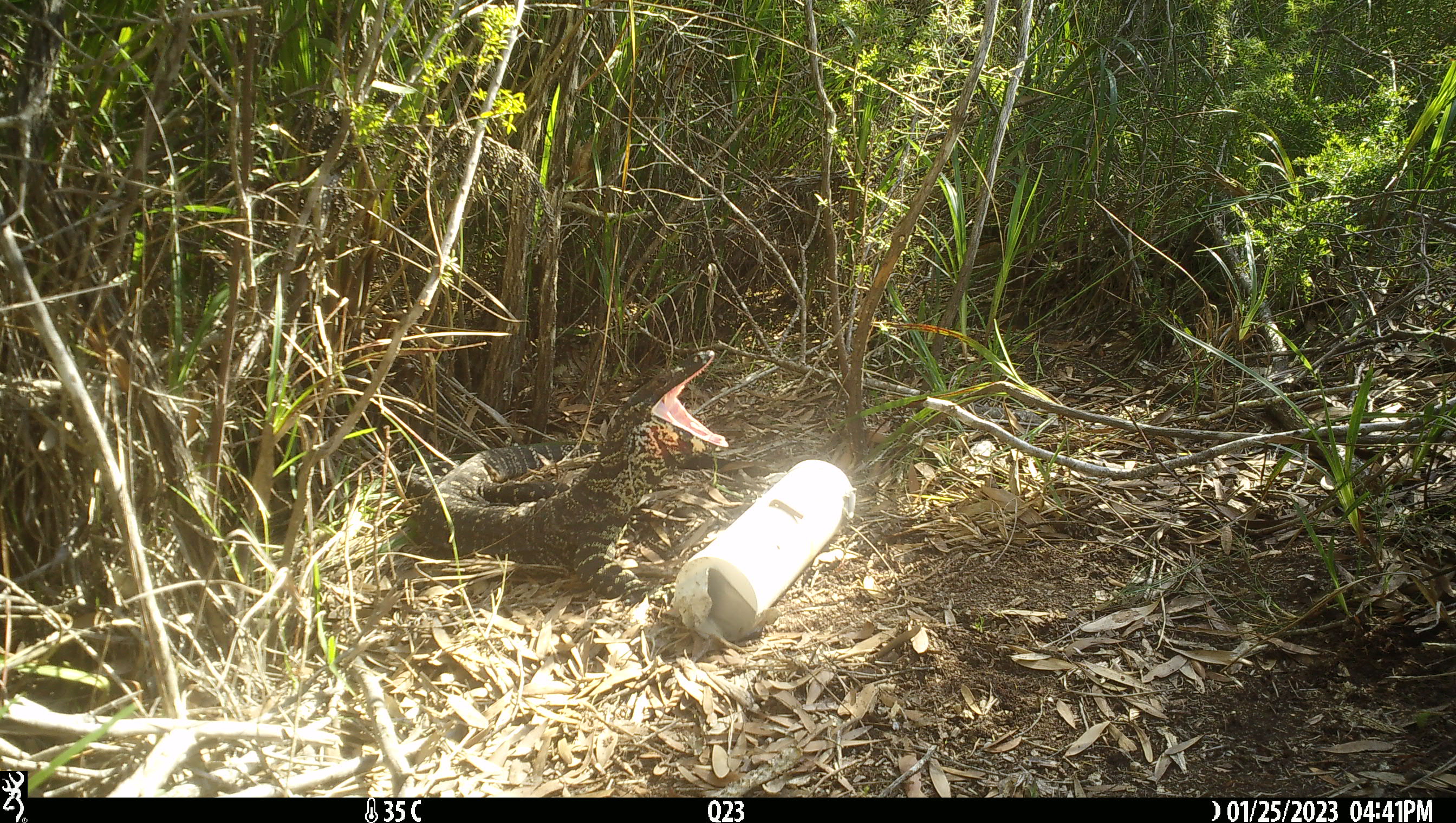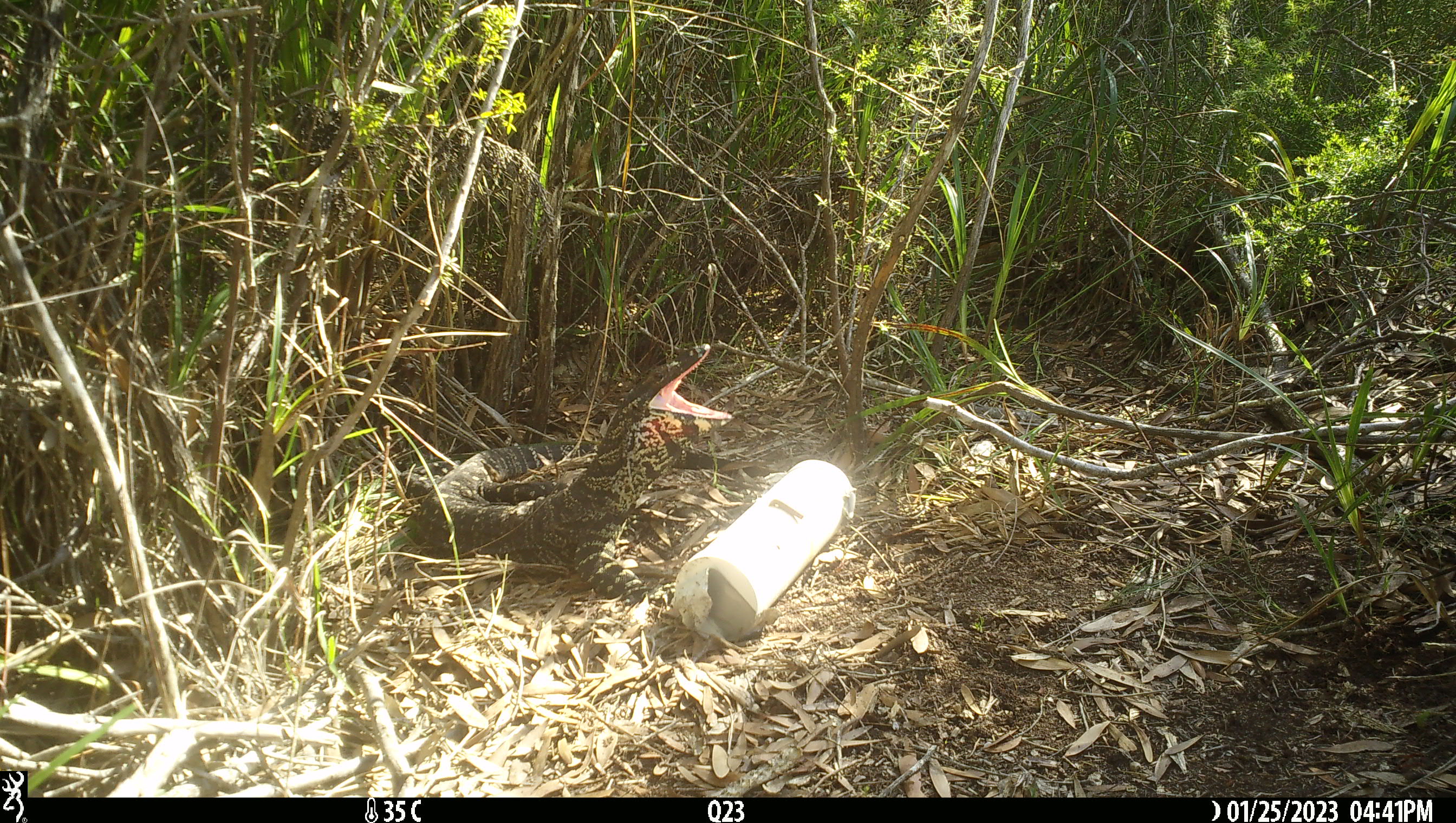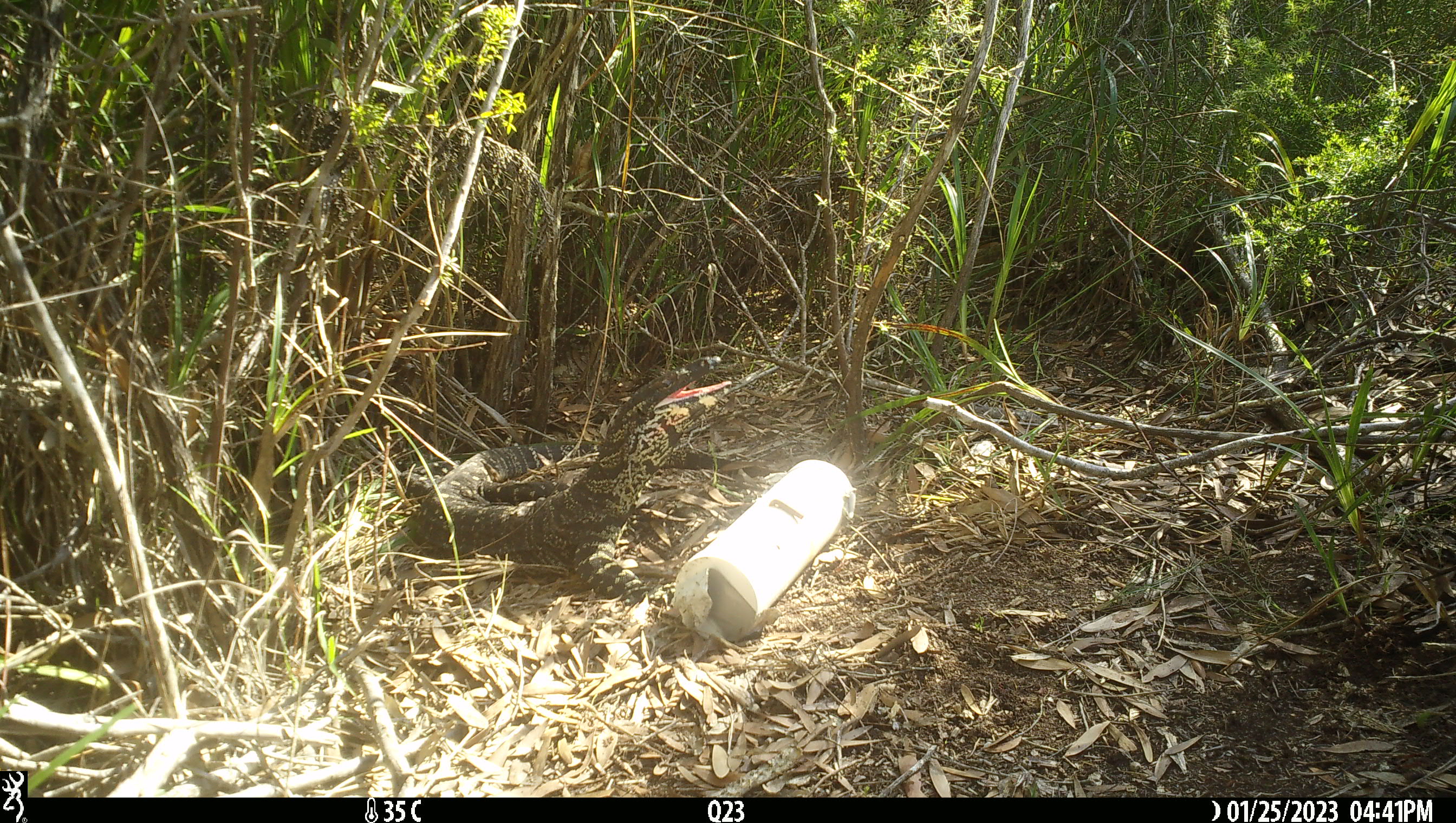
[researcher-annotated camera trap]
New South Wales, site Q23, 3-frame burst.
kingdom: Animalia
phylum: Chordata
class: Reptilia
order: Squamata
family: Varanidae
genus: Varanus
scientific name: Varanus varius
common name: lace monitor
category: goanna